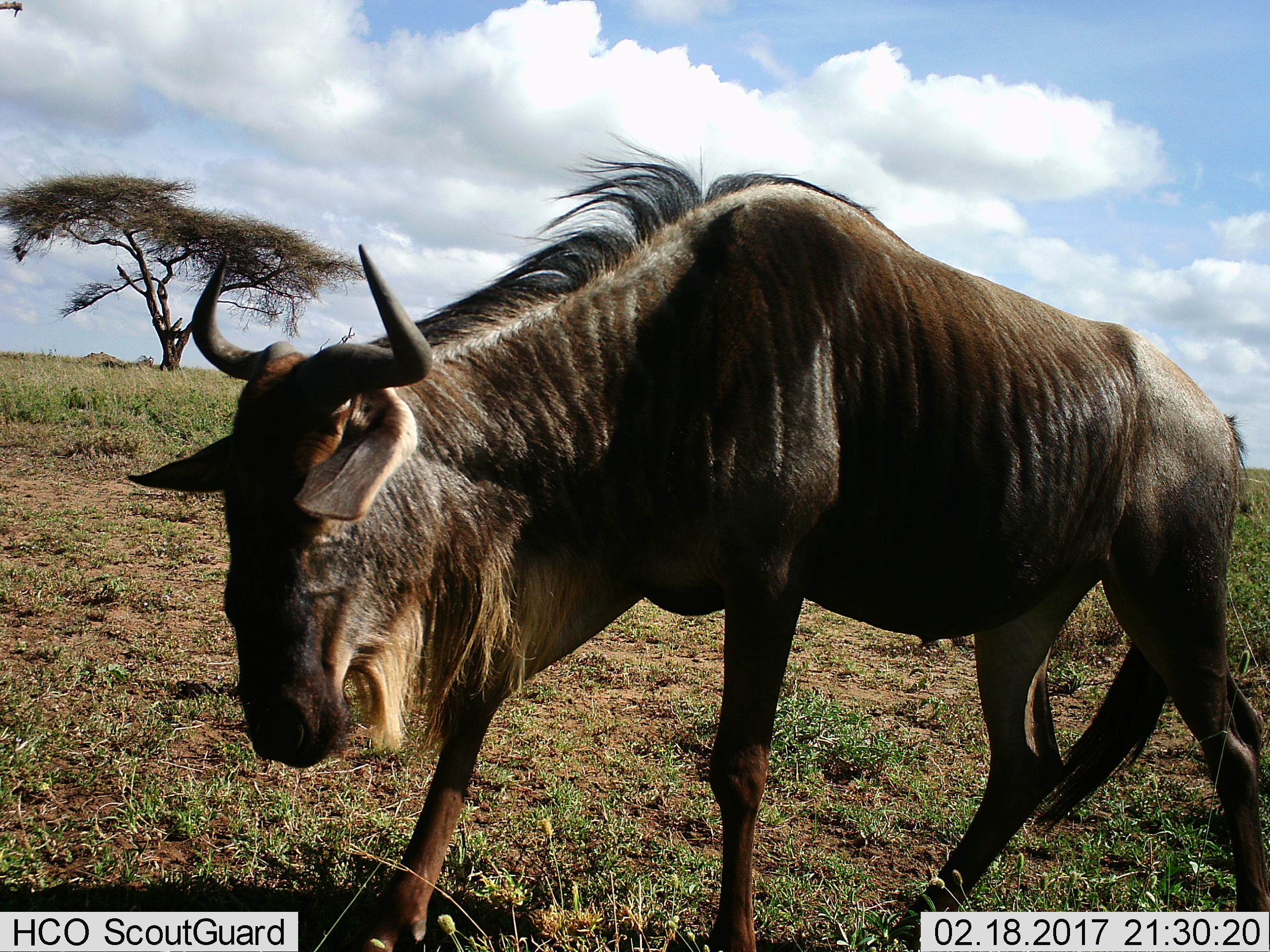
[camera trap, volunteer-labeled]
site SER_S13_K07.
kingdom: Animalia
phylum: Chordata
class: Mammalia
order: Artiodactyla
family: Bovidae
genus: Connochaetes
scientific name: Connochaetes taurinus taurinus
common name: blue wildebeest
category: wildebeestblue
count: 1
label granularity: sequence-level